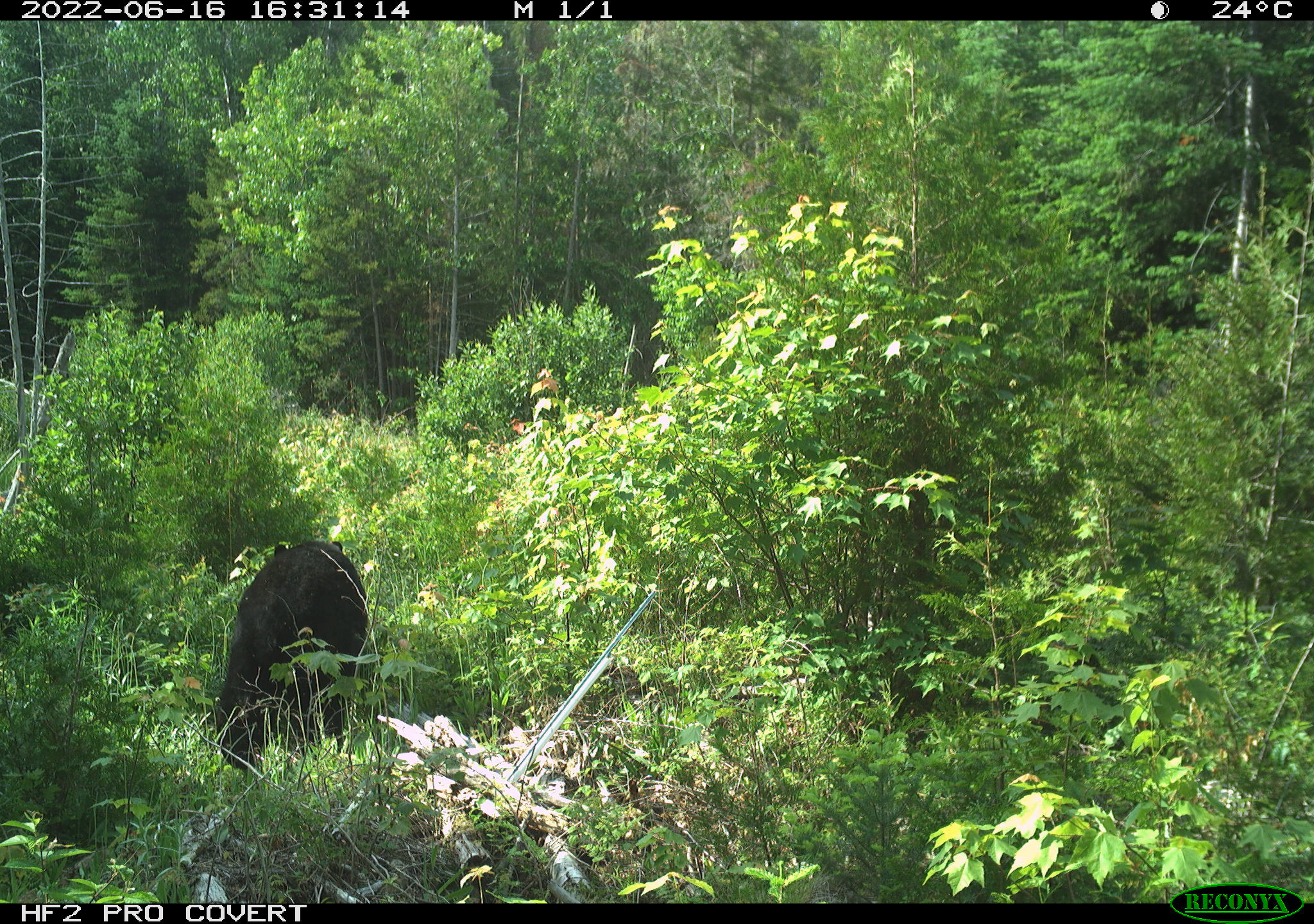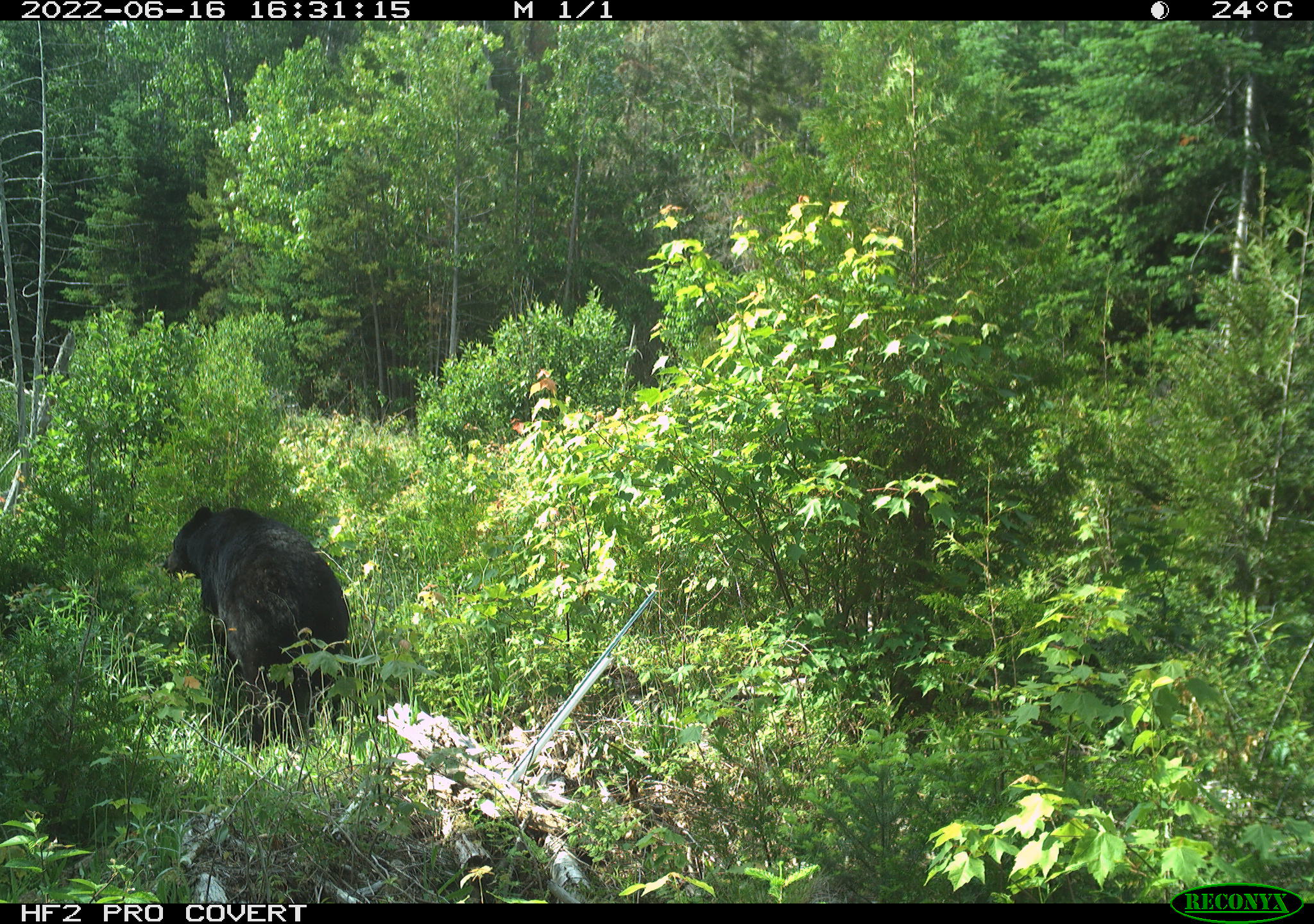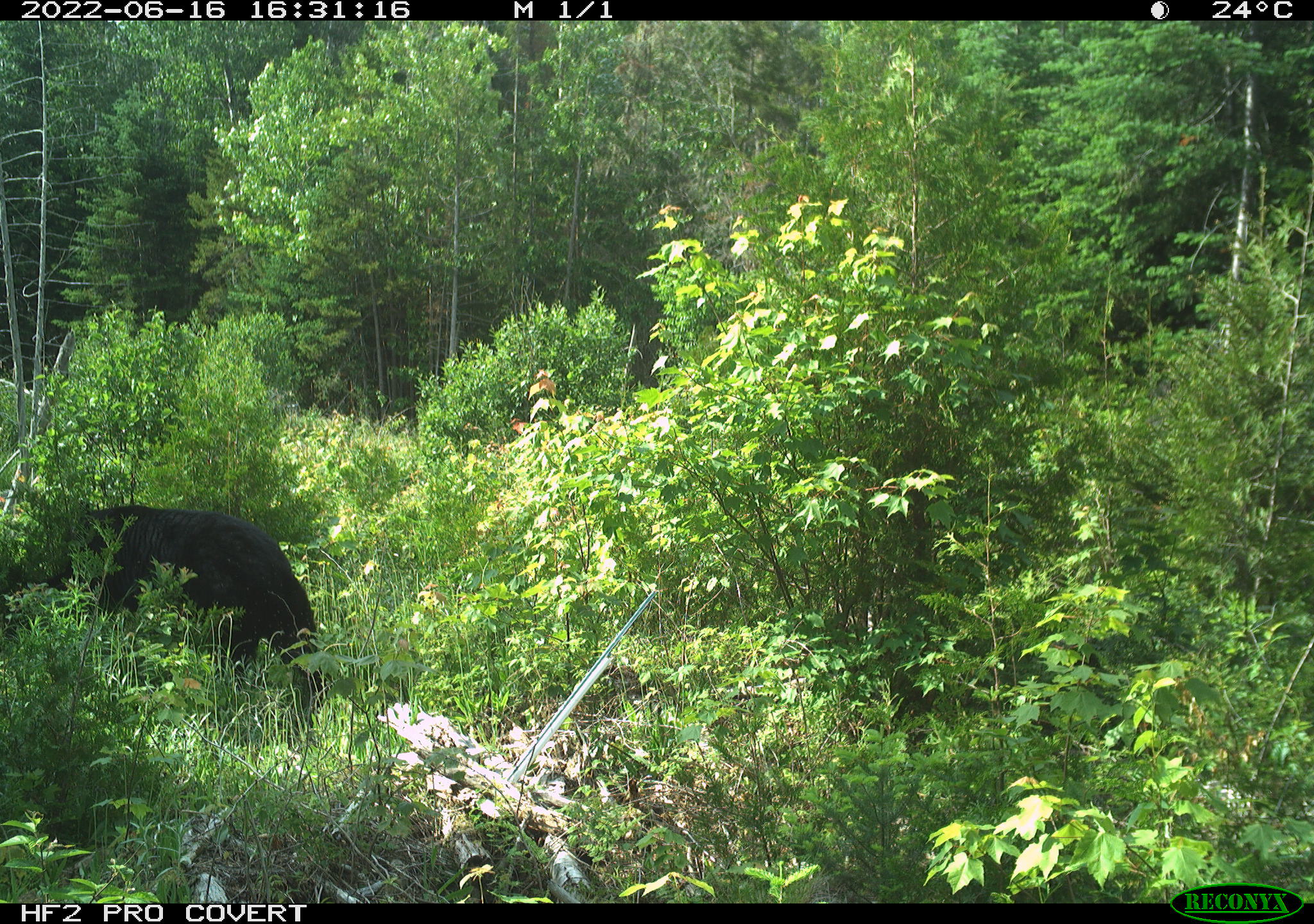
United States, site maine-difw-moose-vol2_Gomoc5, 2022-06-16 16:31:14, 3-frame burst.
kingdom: Animalia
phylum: Chordata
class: Mammalia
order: Carnivora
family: Ursidae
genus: Ursus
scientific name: Ursus americanus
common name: black bear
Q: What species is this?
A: Black bear (Ursus americanus).